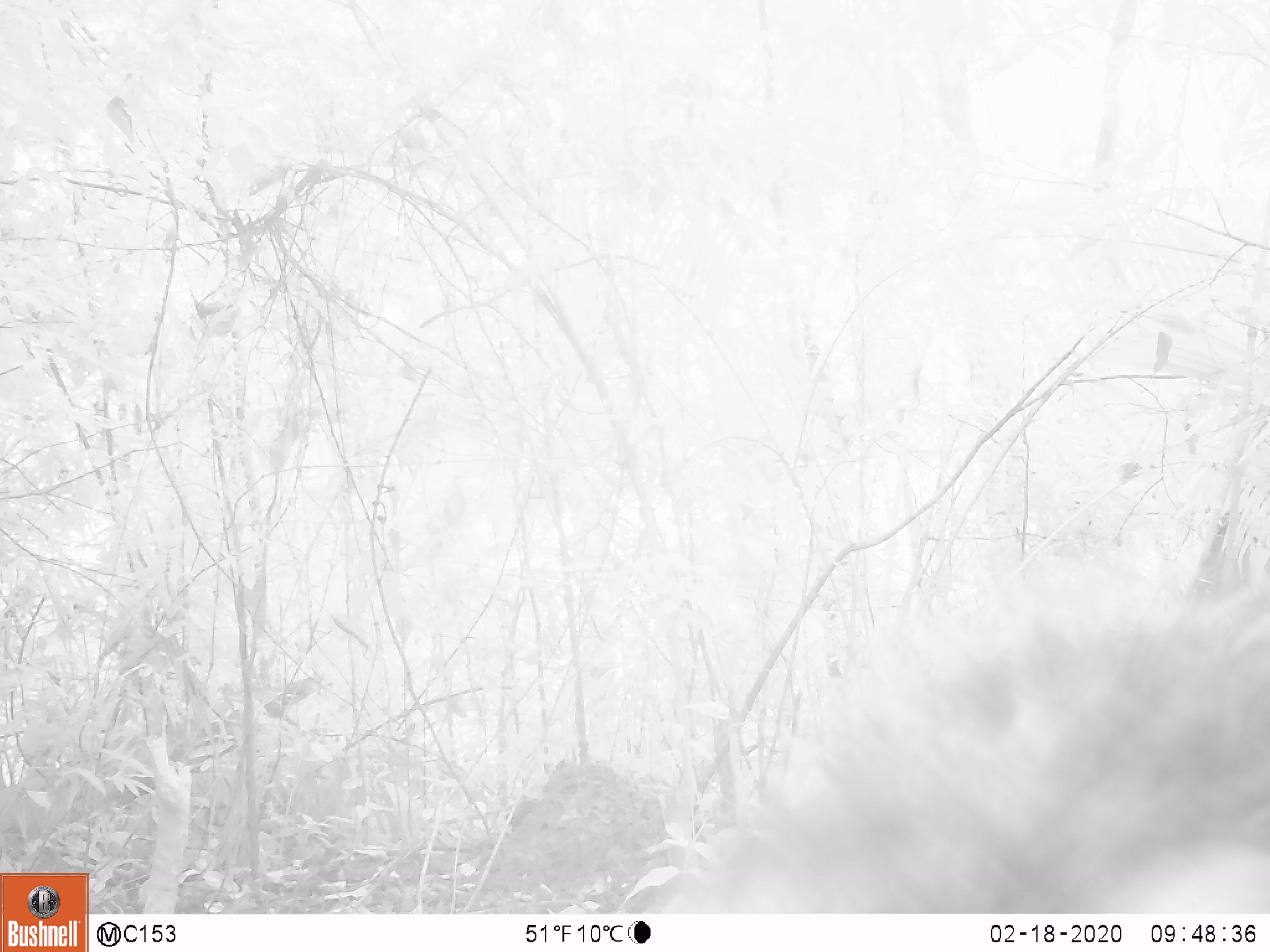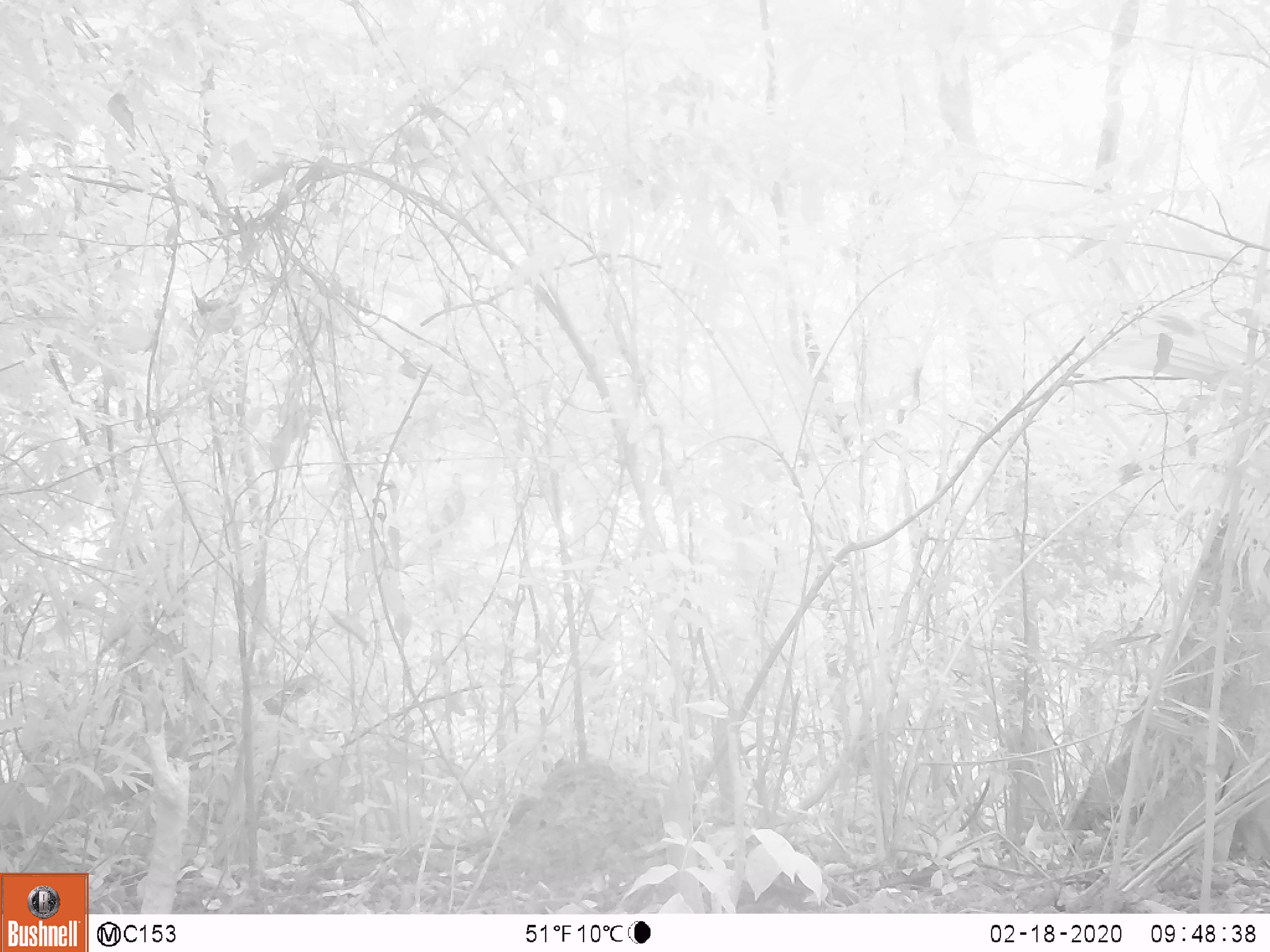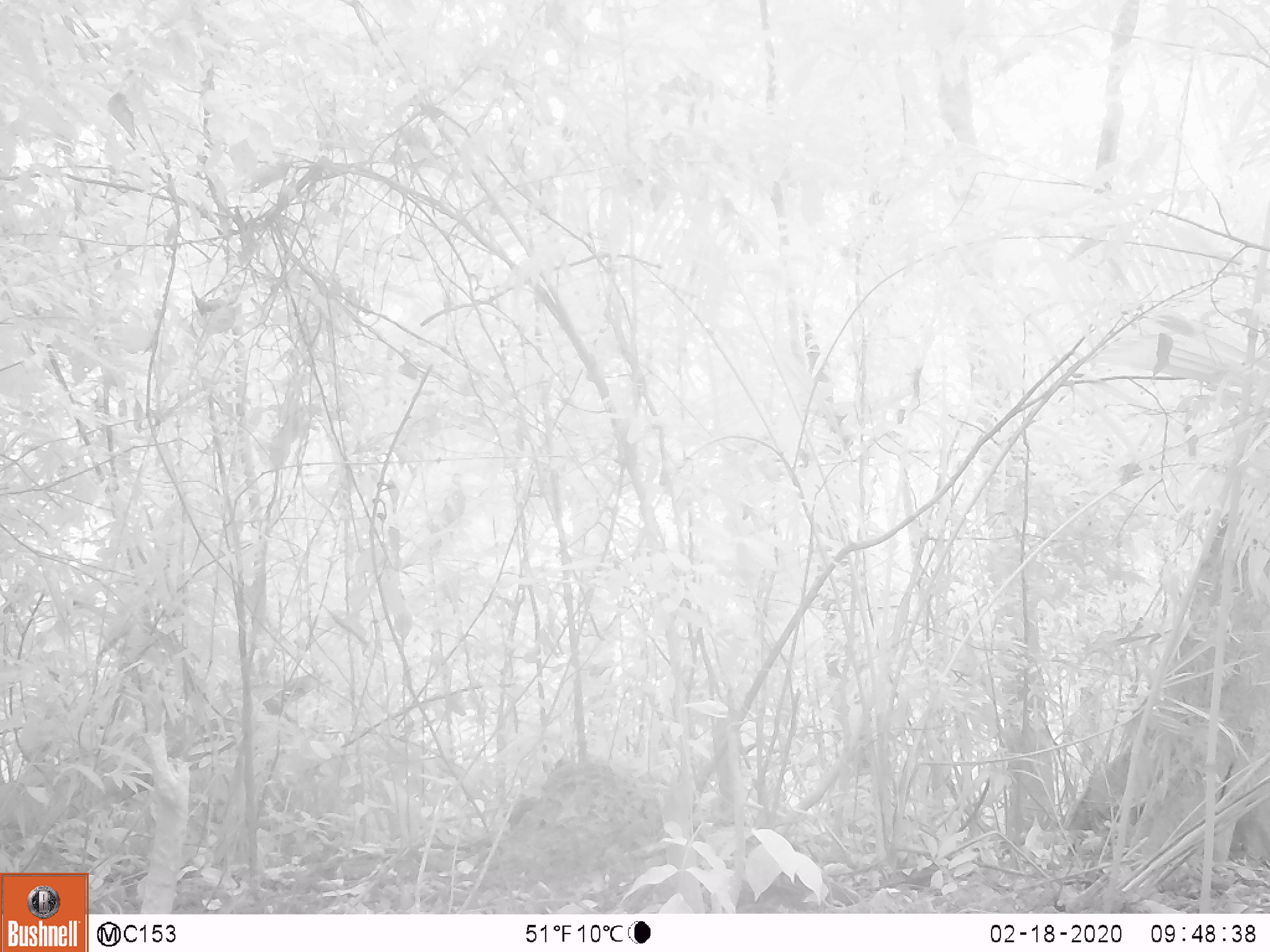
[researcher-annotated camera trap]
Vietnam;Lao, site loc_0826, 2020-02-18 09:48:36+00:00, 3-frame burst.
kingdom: Animalia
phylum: Chordata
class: Mammalia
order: Artiodactyla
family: Suidae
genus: Sus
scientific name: Sus scrofa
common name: eurasian wild pig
Eurasian wild pig (Sus scrofa). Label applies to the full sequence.